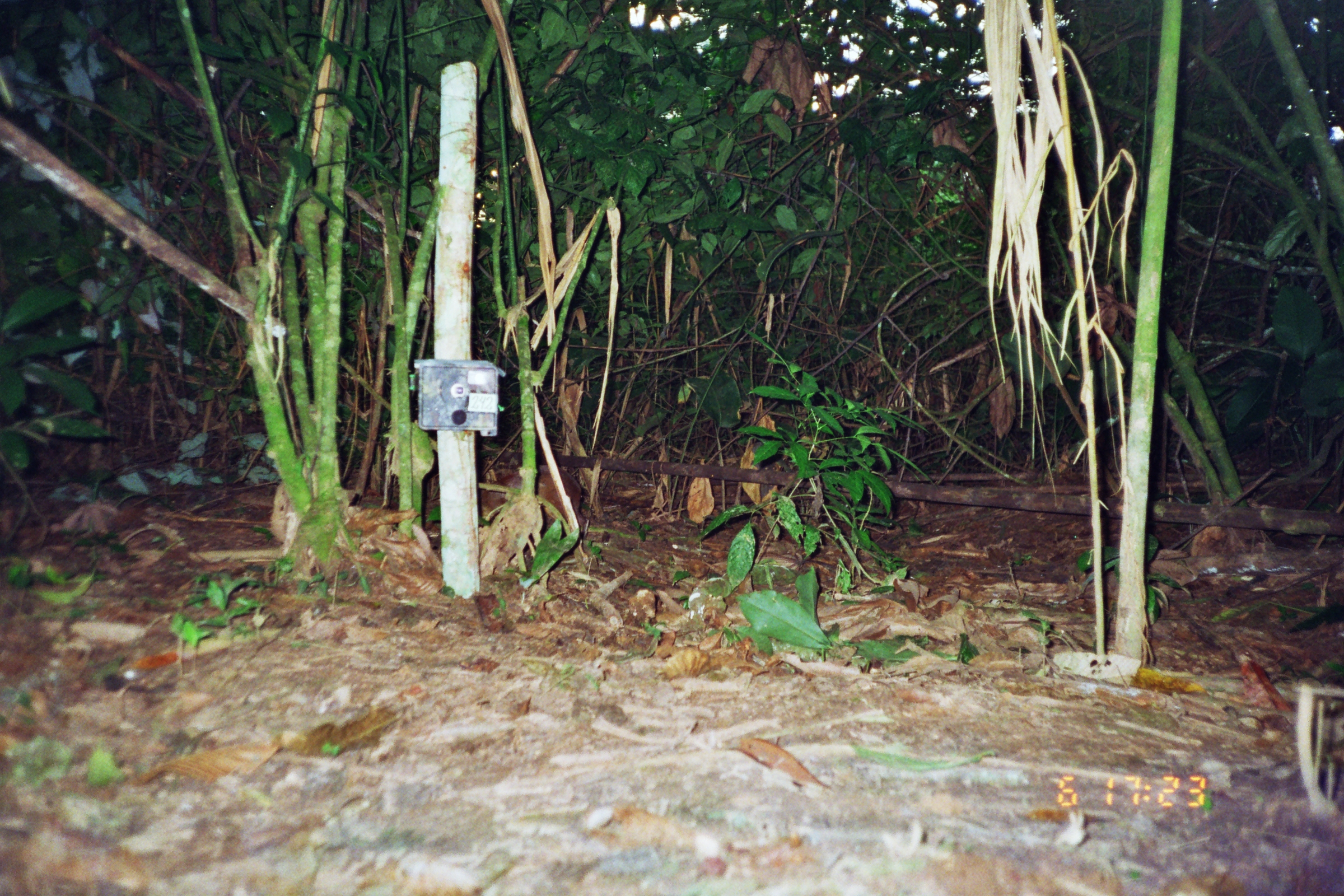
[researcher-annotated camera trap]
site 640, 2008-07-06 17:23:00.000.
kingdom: Animalia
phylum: Chordata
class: Mammalia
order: Rodentia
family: Dasyproctidae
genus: Dasyprocta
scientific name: Dasyprocta punctata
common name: central american agouti